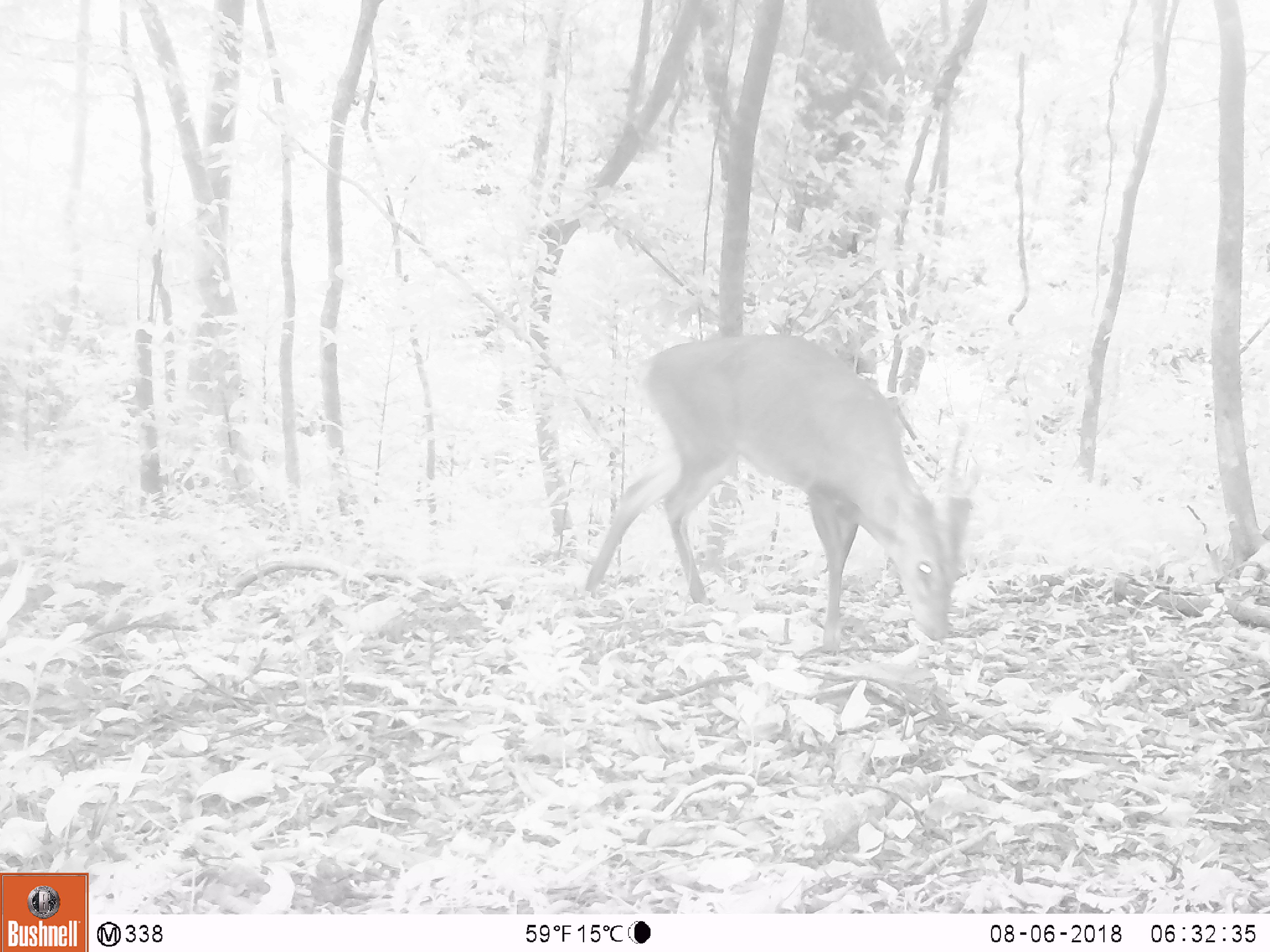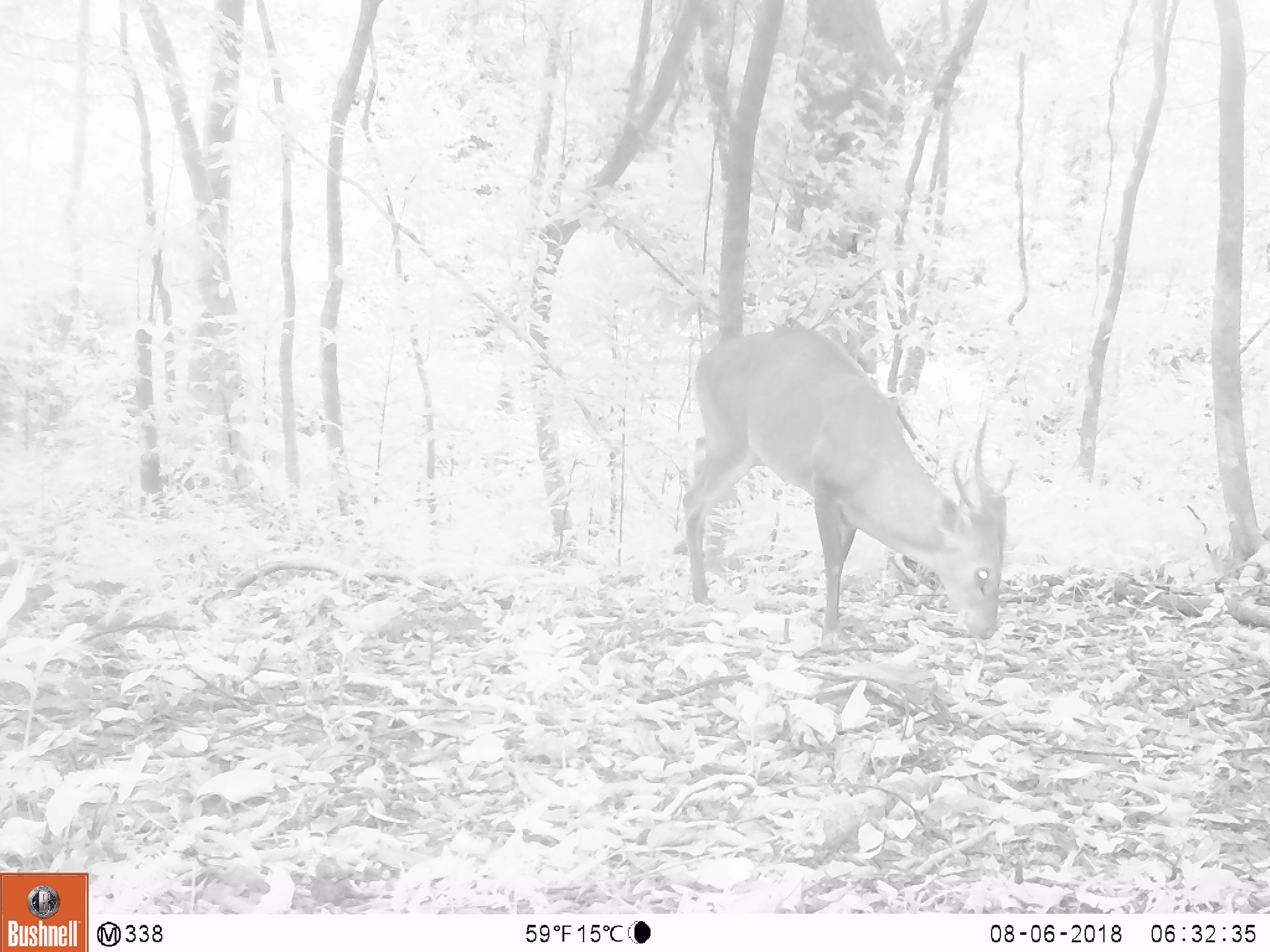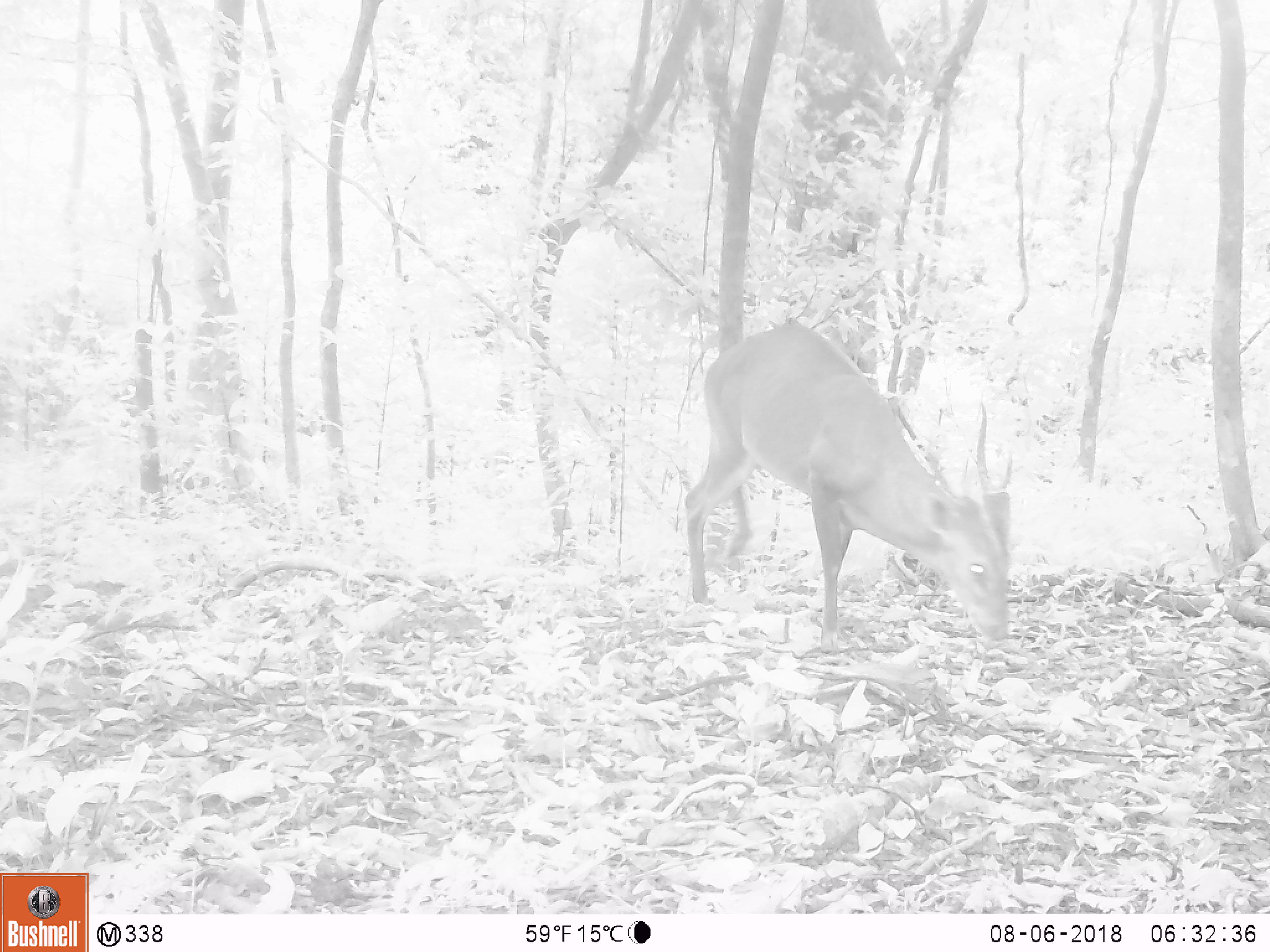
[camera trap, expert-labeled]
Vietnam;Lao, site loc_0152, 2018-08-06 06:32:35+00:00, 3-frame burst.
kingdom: Animalia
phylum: Chordata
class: Mammalia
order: Artiodactyla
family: Cervidae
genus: Muntiacus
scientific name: Muntiacus vuquangensis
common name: large-antlered muntjac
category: large antlered muntjac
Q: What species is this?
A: Large antlered muntjac (large-antlered muntjac) (Muntiacus vuquangensis).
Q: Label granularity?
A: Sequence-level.